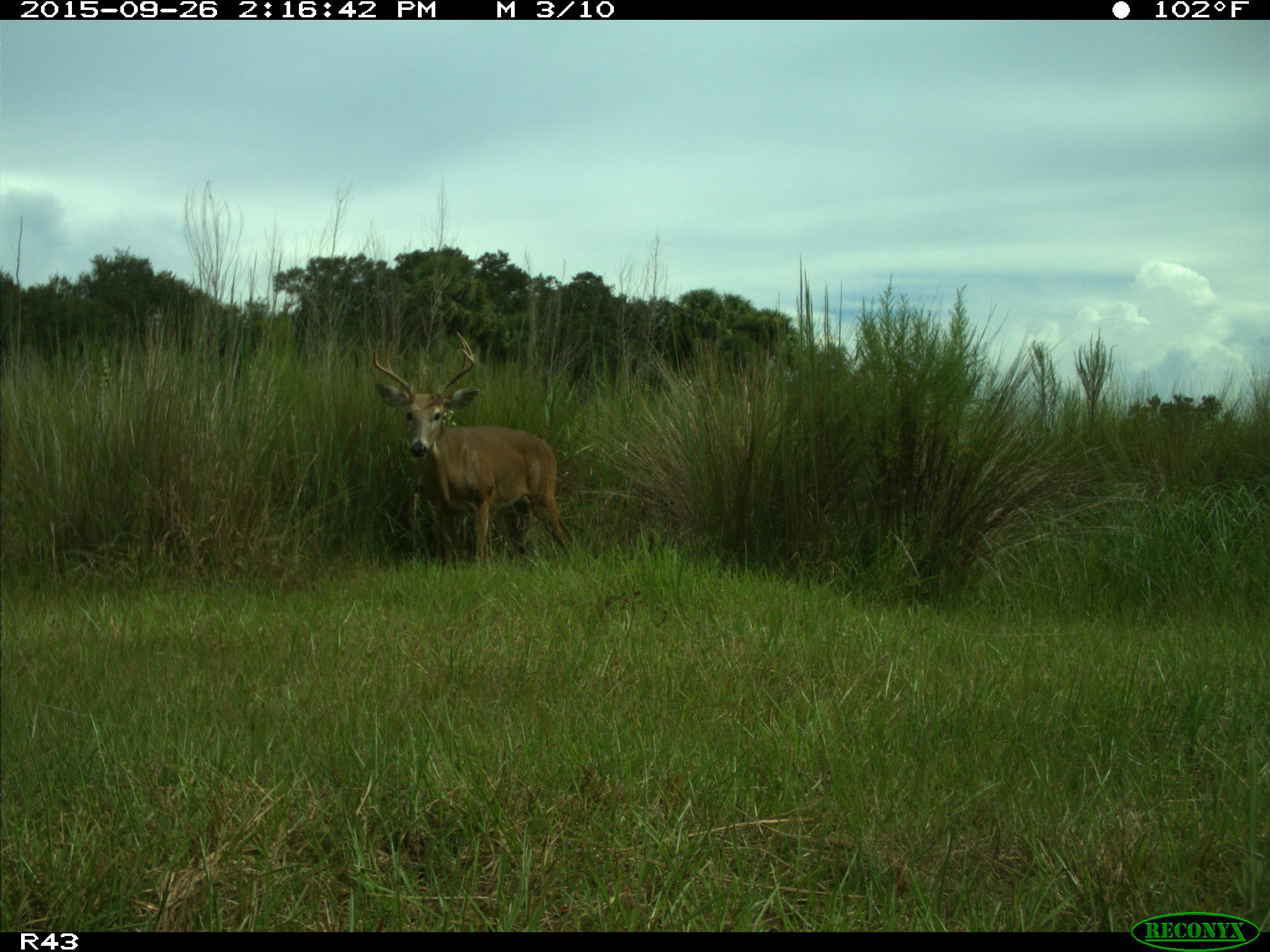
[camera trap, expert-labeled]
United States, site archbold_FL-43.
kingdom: Animalia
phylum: Chordata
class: Mammalia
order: Artiodactyla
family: Cervidae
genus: Odocoileus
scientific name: Odocoileus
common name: deer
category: unidentified deer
Unidentified deer (deer) (Odocoileus).